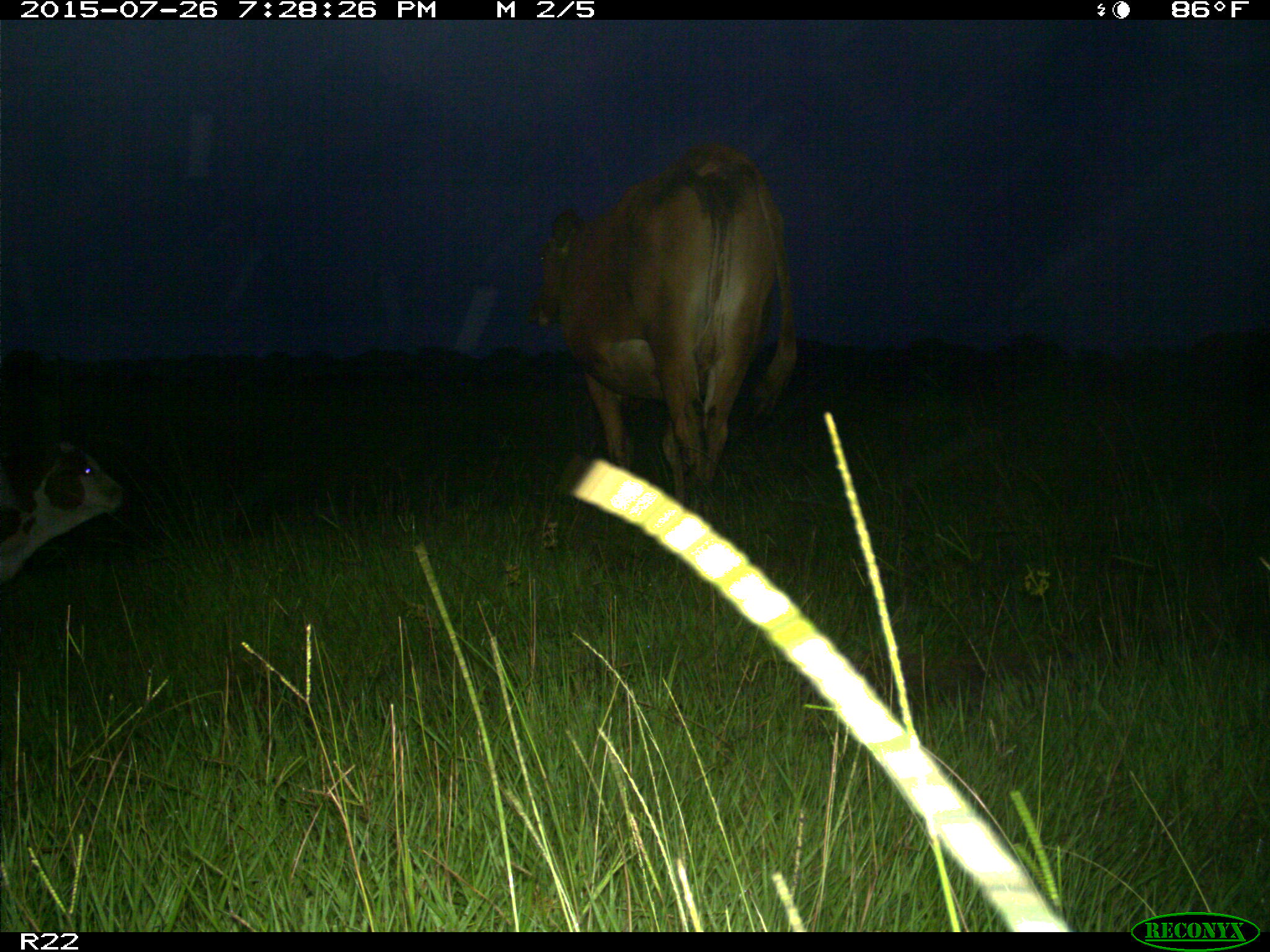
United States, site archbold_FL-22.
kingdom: Animalia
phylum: Chordata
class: Mammalia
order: Artiodactyla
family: Bovidae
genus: Bos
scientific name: Bos taurus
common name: domestic cow